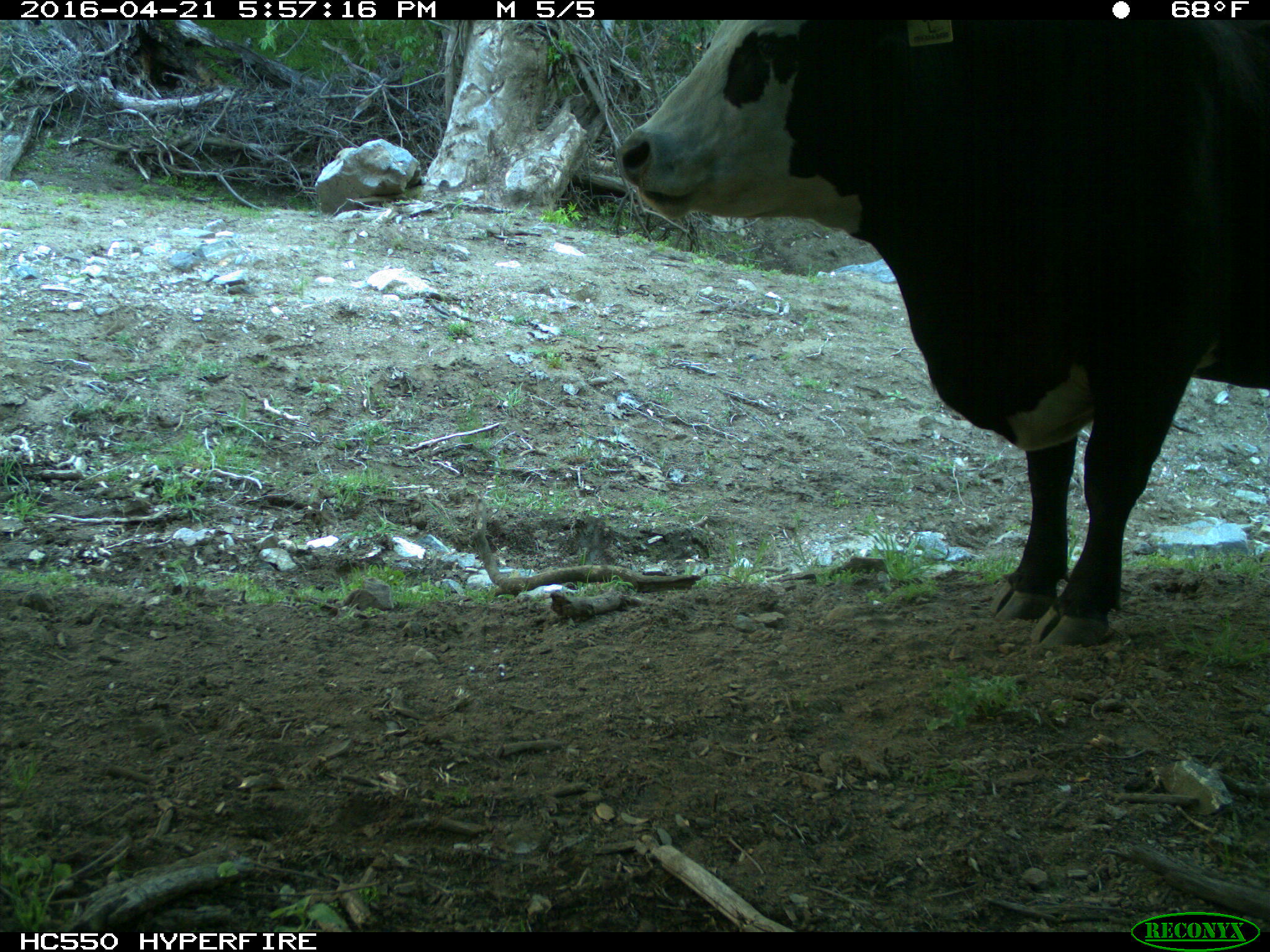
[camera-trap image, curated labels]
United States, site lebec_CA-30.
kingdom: Animalia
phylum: Chordata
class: Mammalia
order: Artiodactyla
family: Bovidae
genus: Bos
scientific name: Bos taurus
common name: domestic cow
Bos taurus (domestic cow).